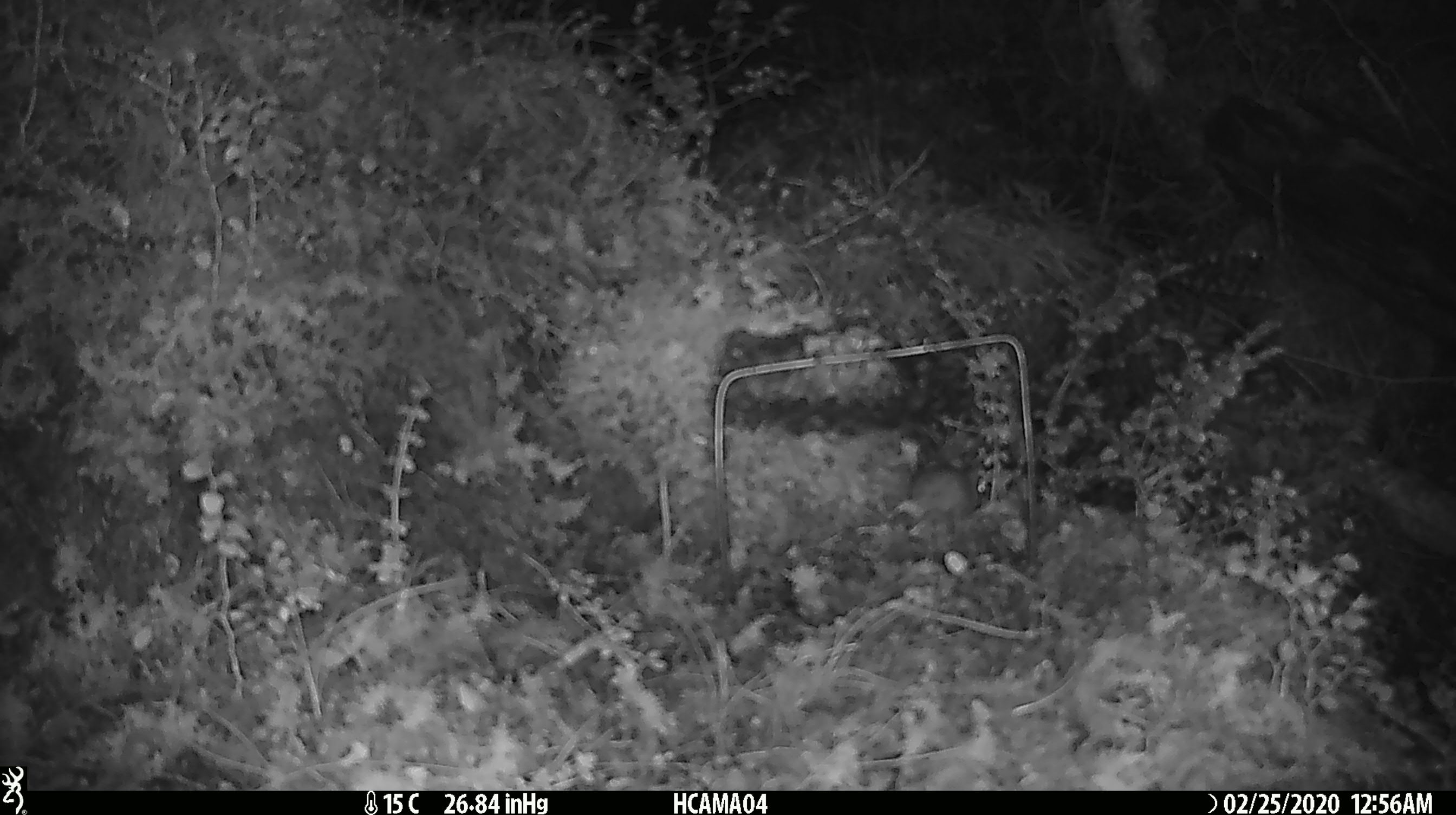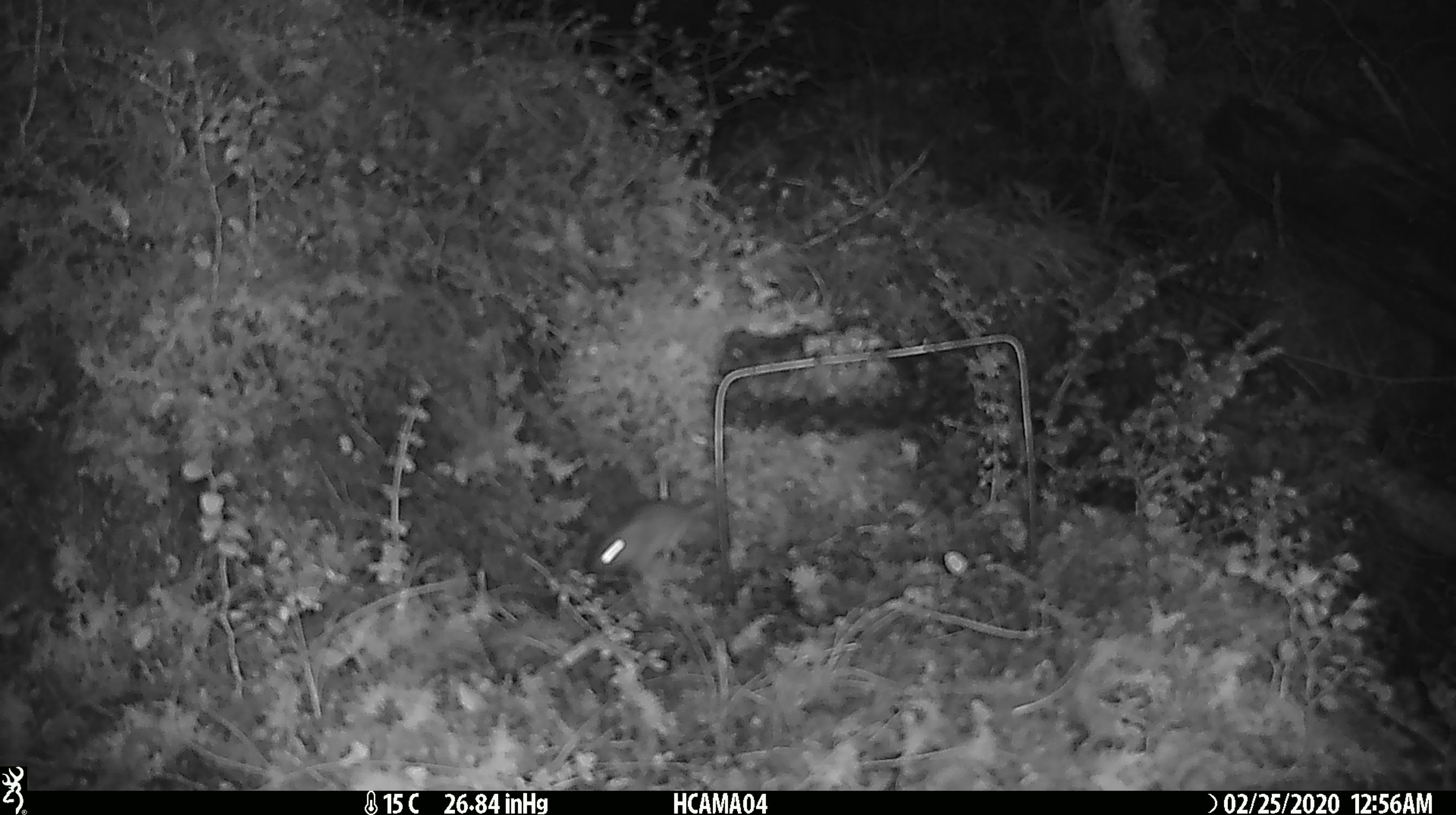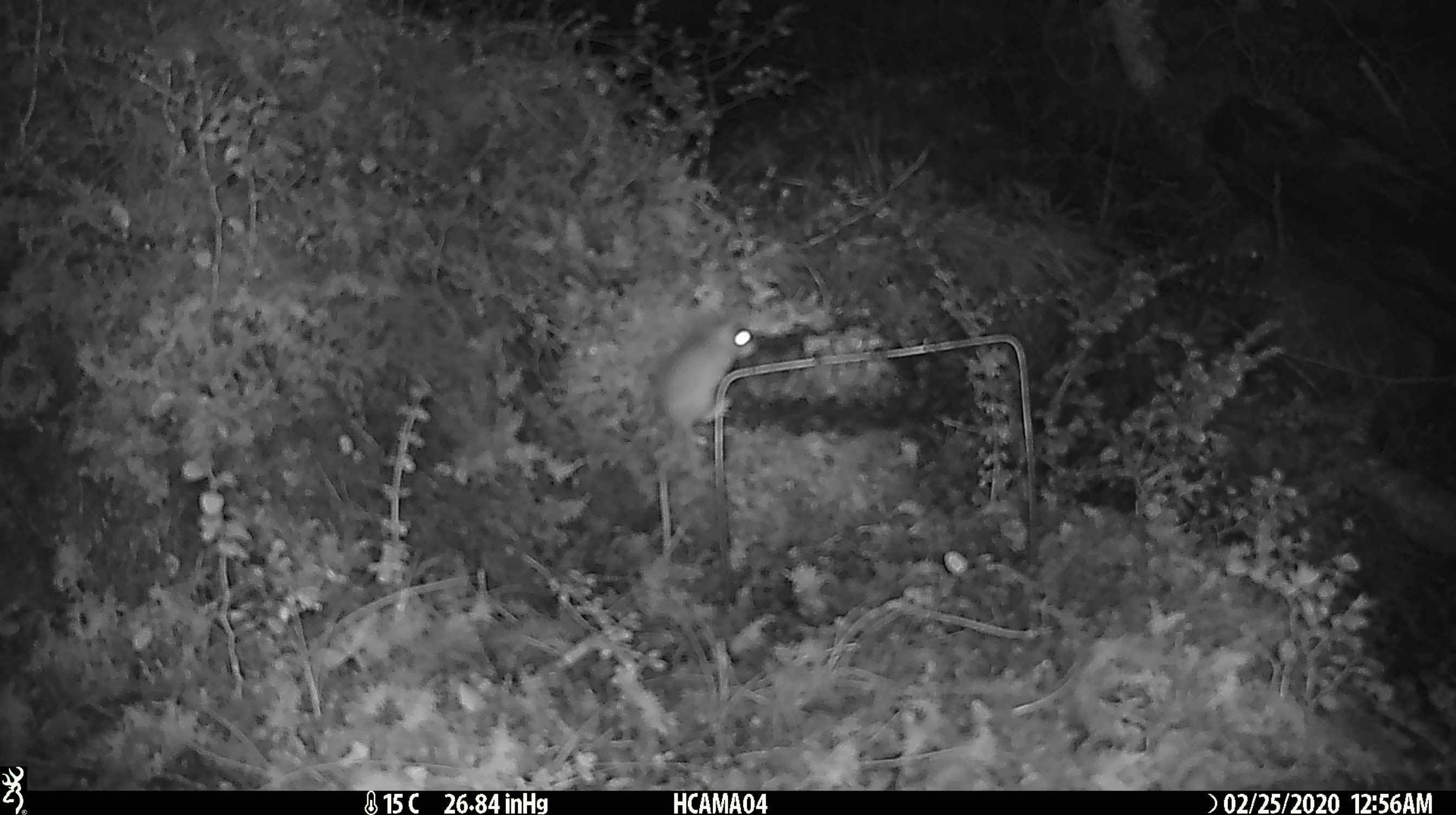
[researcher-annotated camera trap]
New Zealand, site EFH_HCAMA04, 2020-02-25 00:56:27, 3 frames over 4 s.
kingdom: Animalia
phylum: Chordata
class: Mammalia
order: Rodentia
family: Muridae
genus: Mus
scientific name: Mus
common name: mouse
Mouse (Mus).